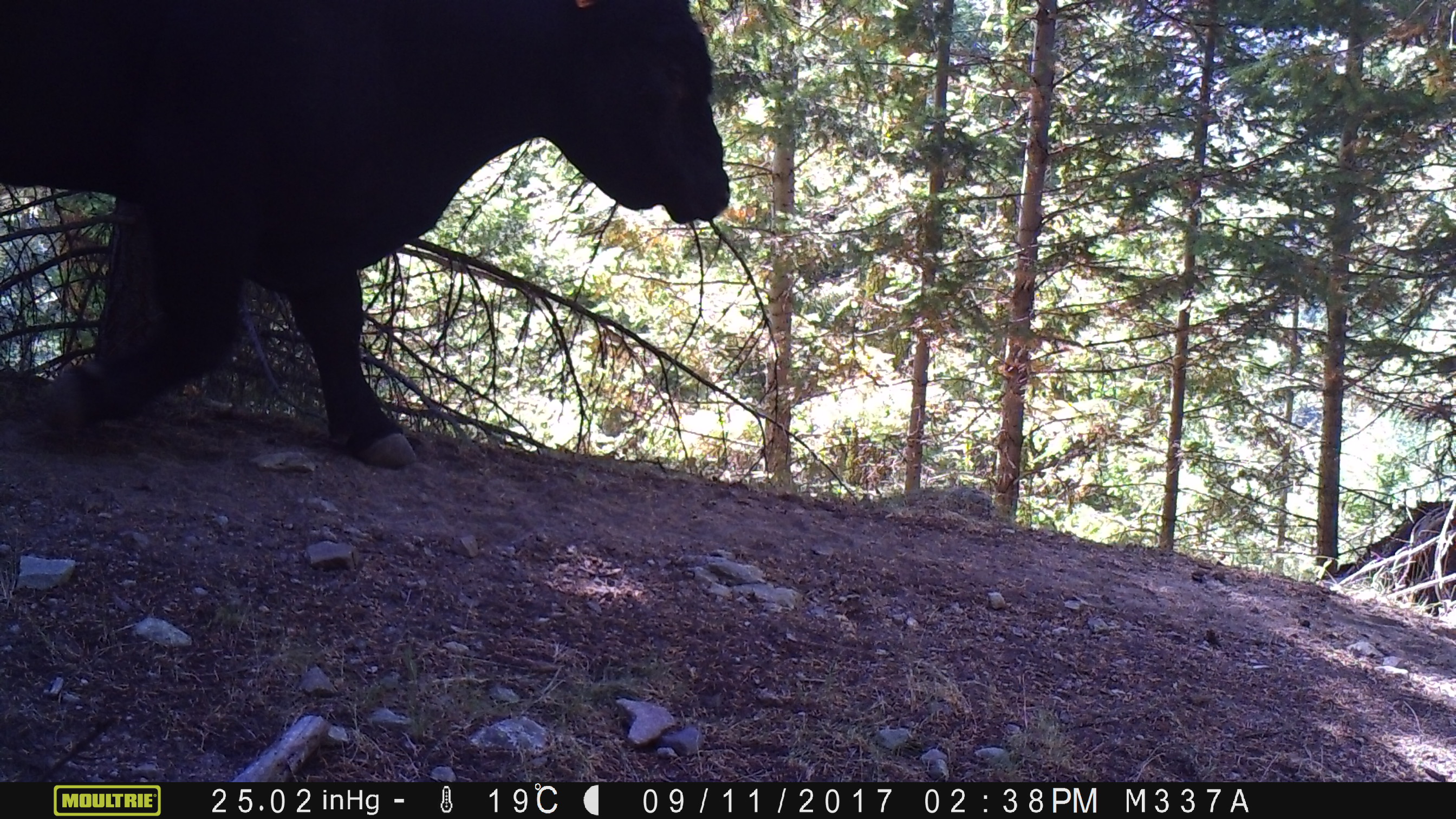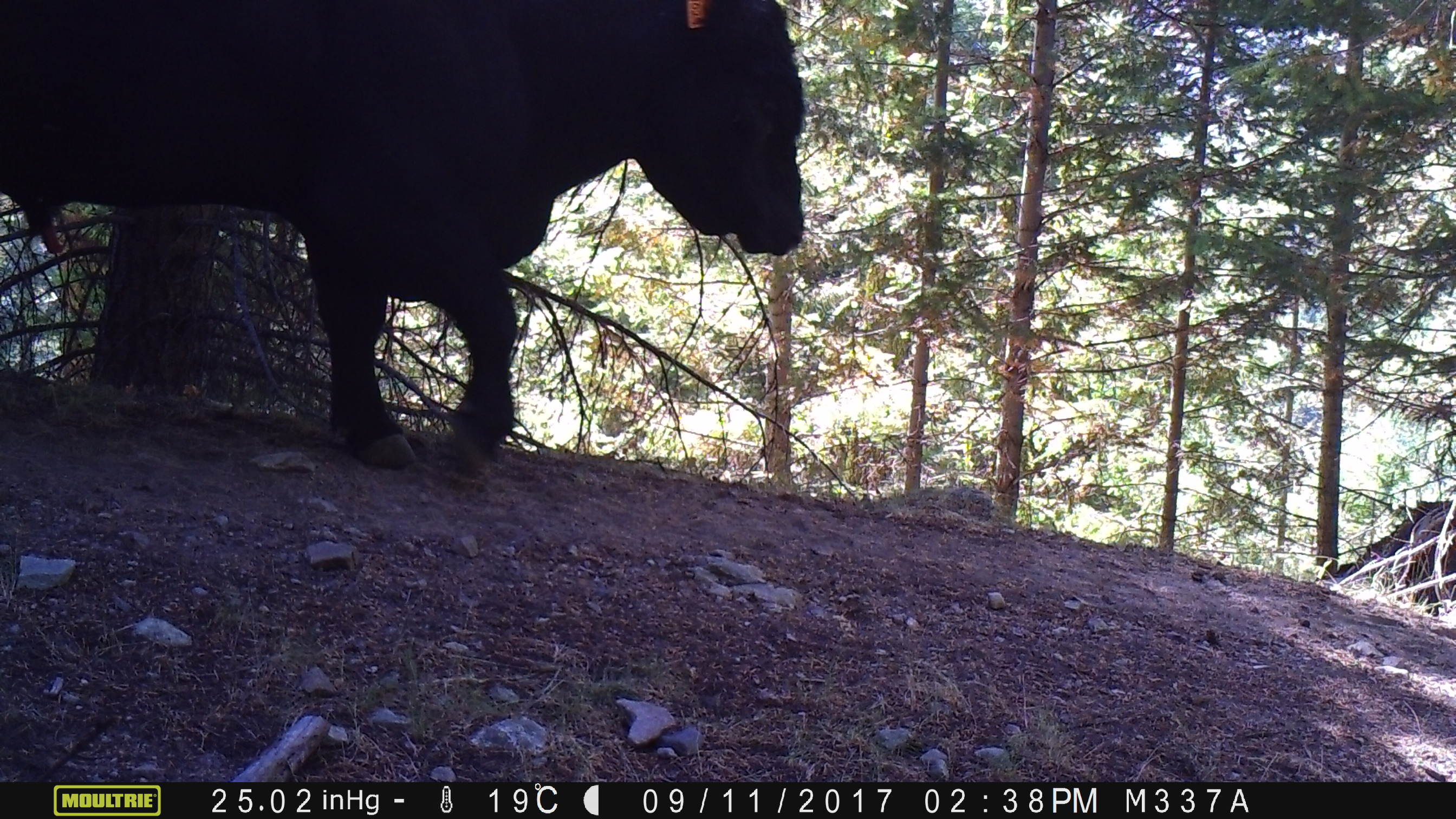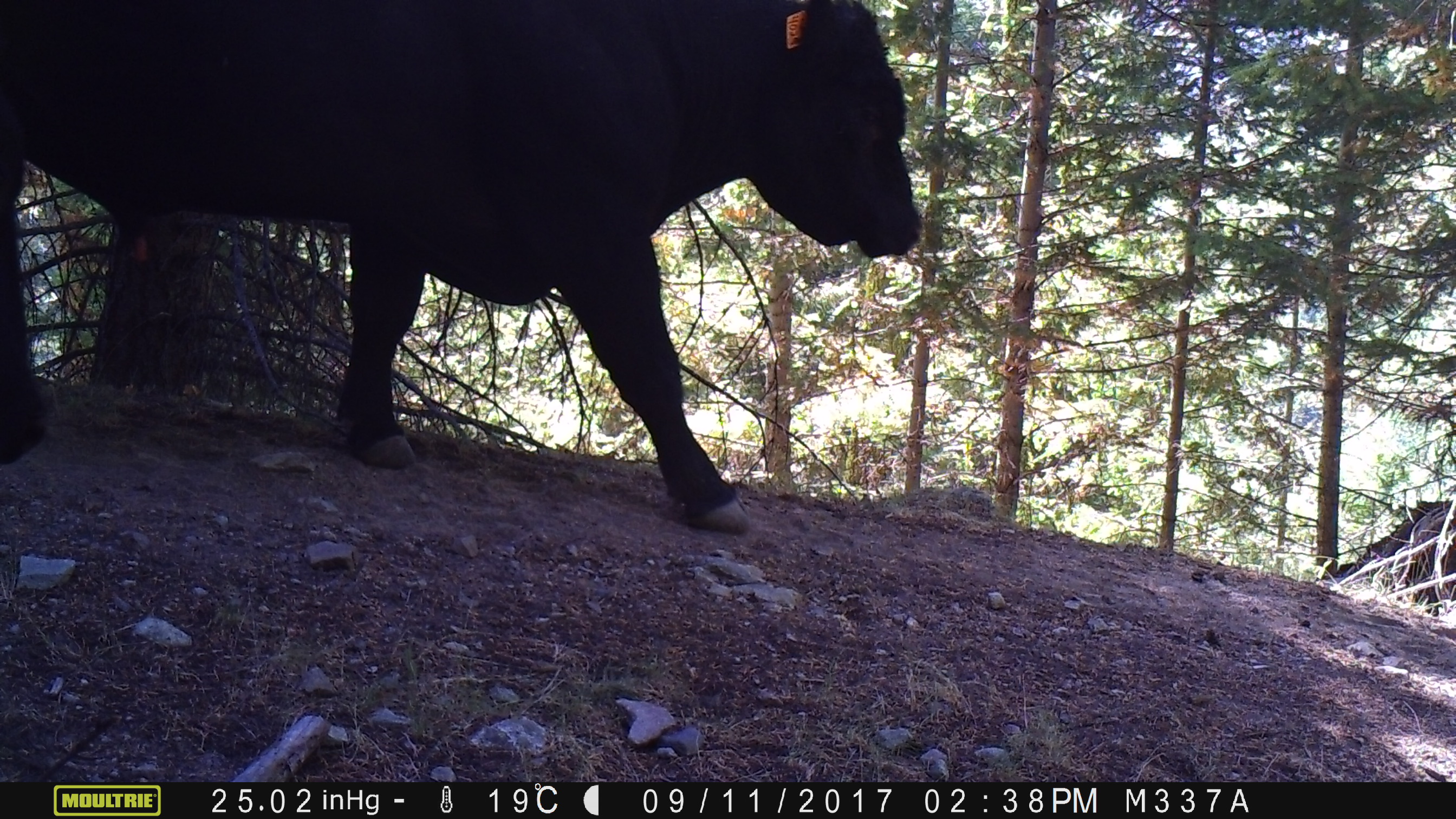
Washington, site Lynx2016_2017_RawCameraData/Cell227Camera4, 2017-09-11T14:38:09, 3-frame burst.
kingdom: Animalia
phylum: Chordata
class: Mammalia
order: Artiodactyla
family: Bovidae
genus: Bos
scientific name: Bos taurus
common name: domestic cattle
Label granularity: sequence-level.